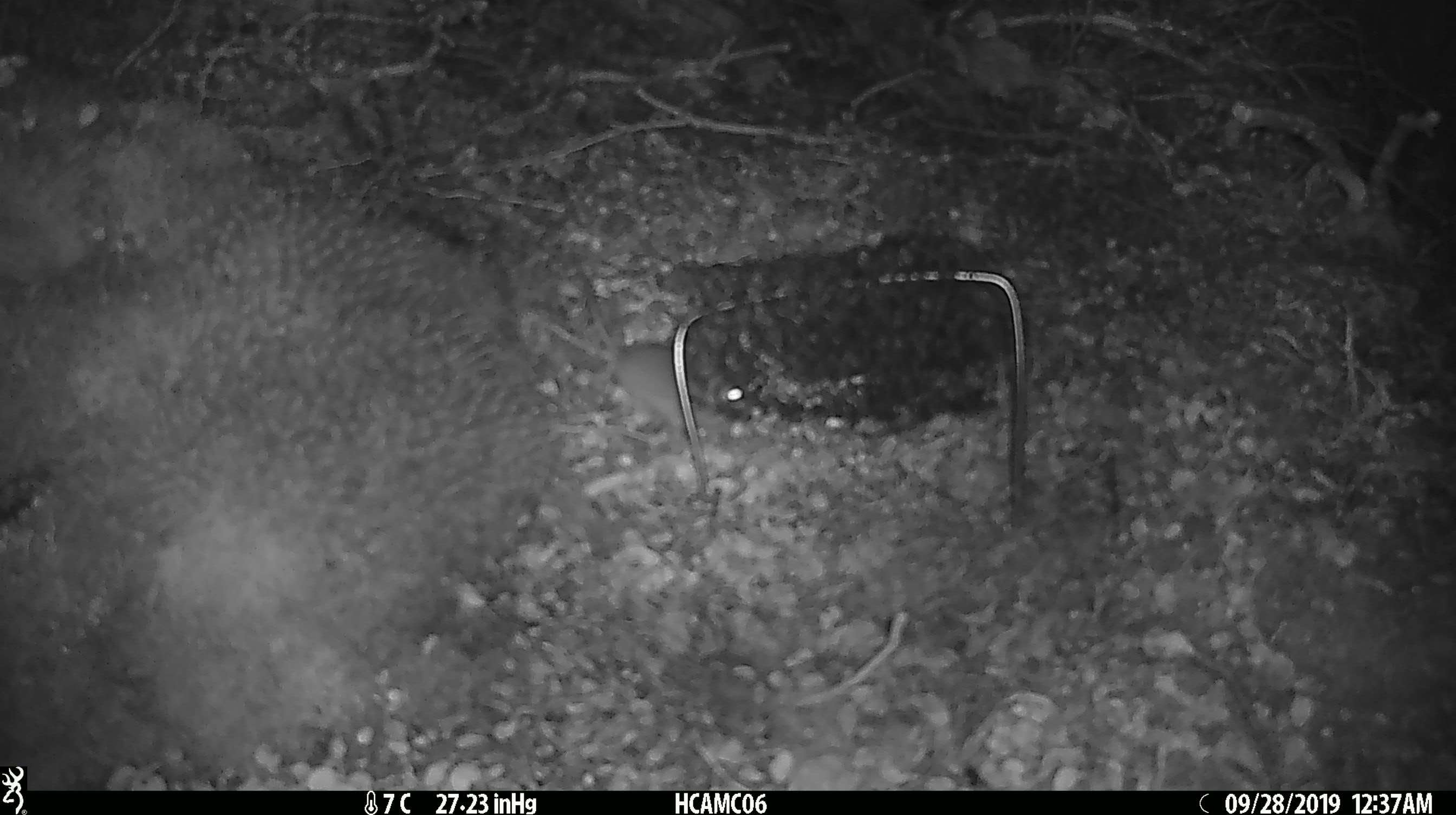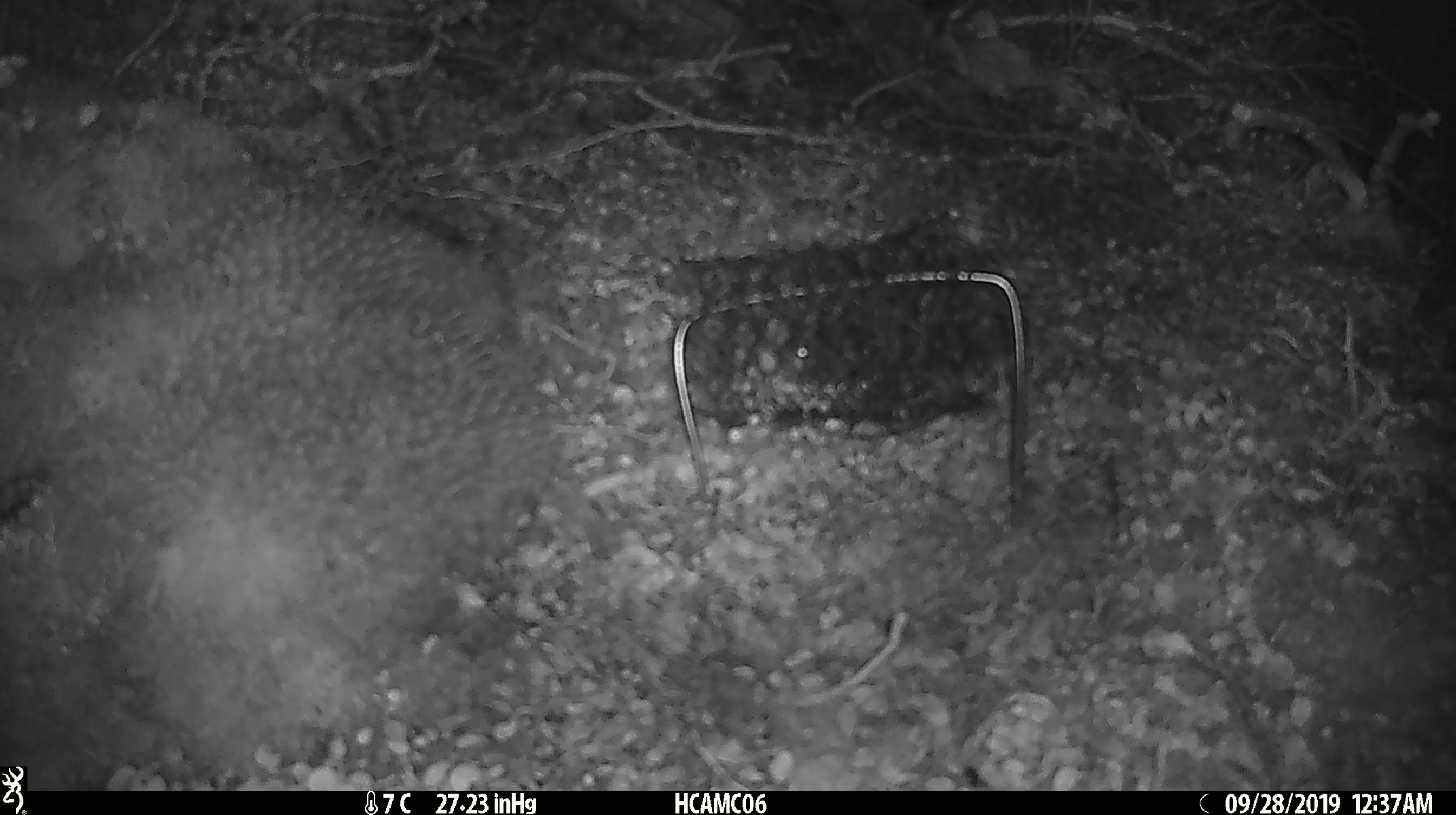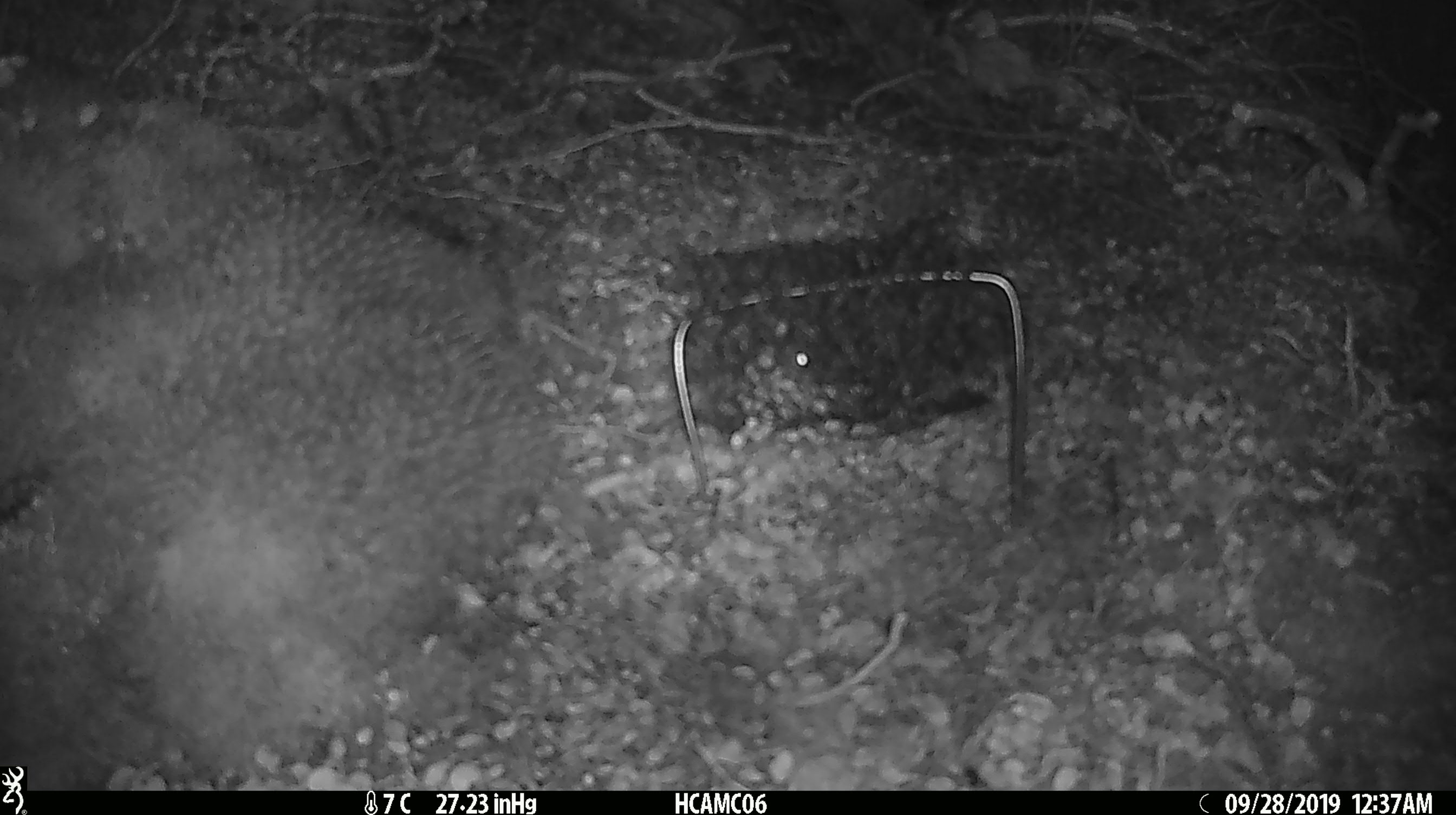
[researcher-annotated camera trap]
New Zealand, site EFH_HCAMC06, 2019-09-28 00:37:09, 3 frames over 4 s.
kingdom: Animalia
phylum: Chordata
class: Mammalia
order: Rodentia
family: Muridae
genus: Mus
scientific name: Mus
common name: mouse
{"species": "mouse (Mus)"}